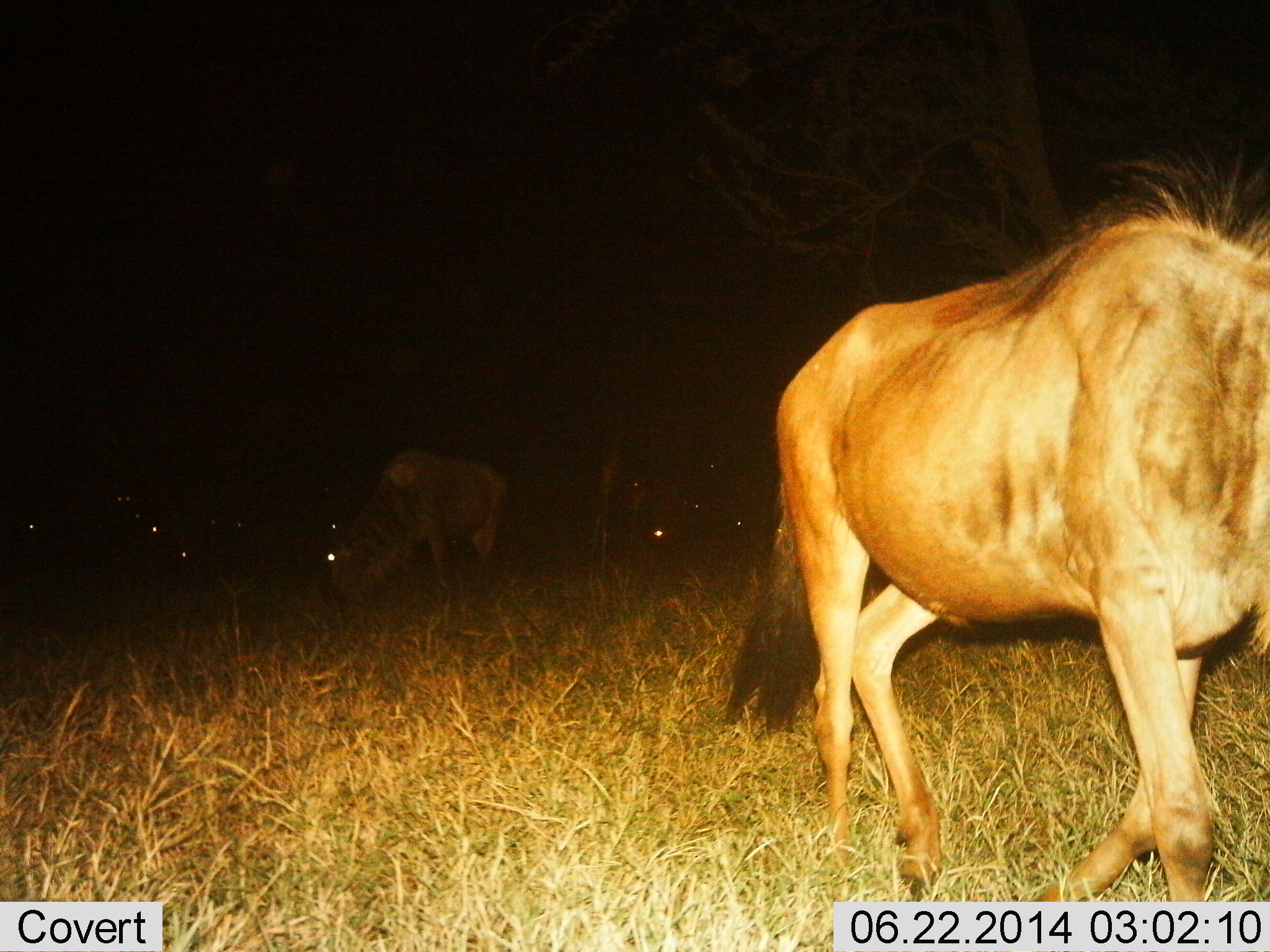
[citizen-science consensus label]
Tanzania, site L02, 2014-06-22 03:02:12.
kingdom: Animalia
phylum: Chordata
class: Mammalia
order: Artiodactyla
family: Bovidae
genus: Connochaetes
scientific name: Connochaetes taurinus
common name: blue wildebeest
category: wildebeest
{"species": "wildebeest (blue wildebeest) (Connochaetes taurinus)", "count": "10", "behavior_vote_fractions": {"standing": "60%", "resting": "20%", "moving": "80%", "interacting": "0%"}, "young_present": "0%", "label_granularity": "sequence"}